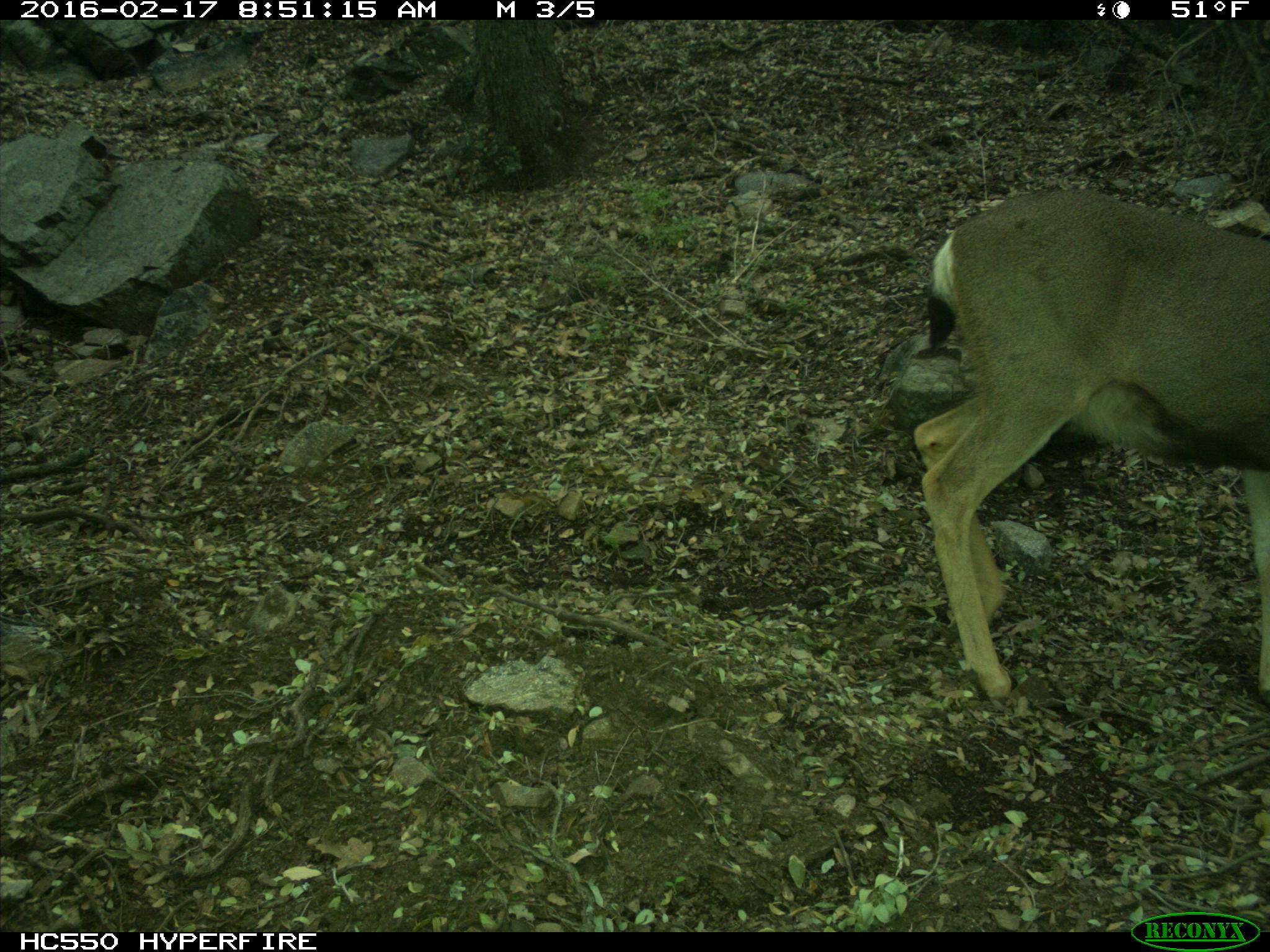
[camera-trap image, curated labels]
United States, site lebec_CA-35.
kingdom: Animalia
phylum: Chordata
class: Mammalia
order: Artiodactyla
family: Cervidae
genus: Odocoileus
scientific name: Odocoileus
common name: deer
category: unidentified deer